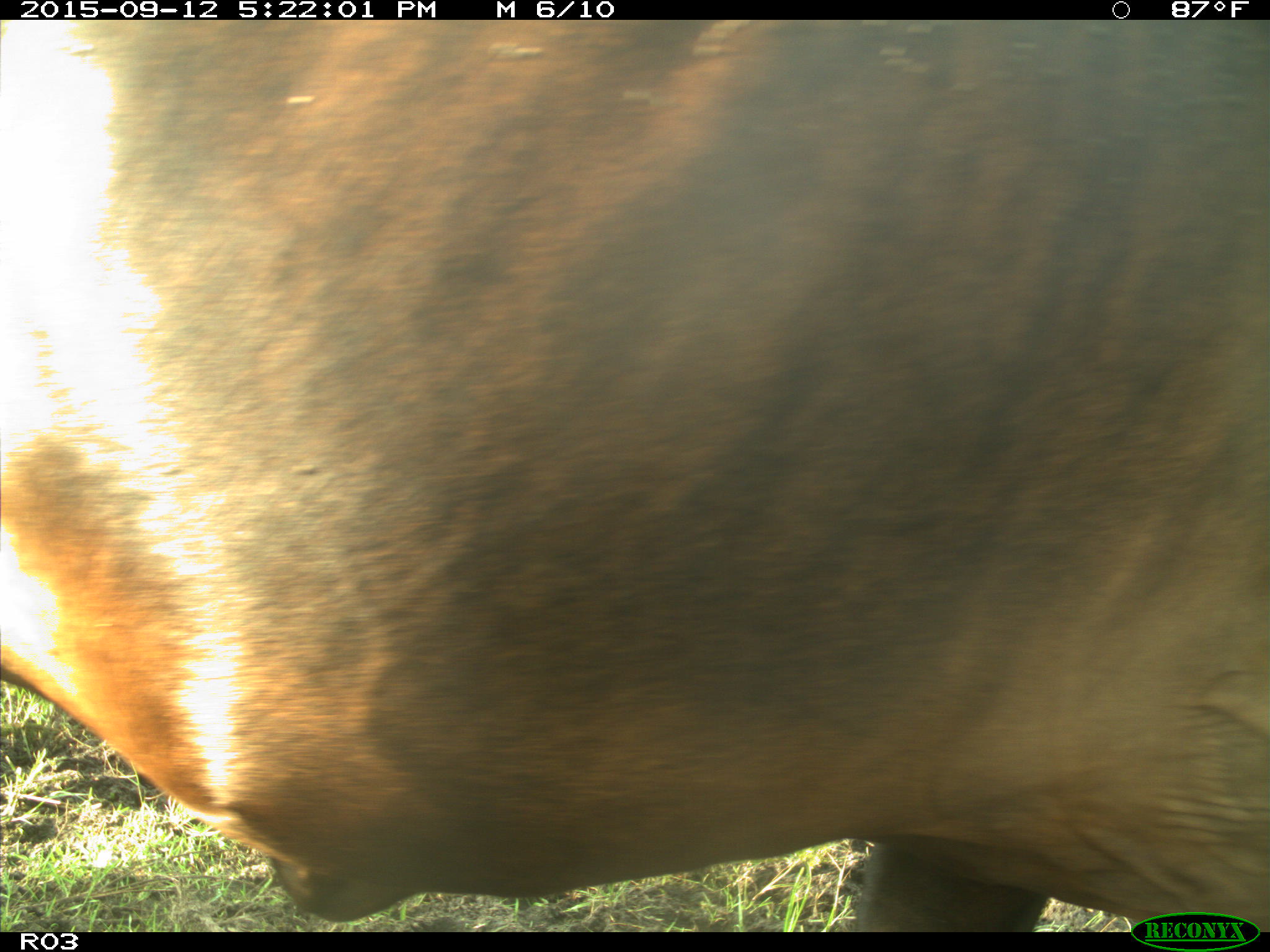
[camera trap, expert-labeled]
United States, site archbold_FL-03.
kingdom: Animalia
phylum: Chordata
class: Mammalia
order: Artiodactyla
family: Bovidae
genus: Bos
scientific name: Bos taurus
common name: domestic cow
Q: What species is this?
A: Bos taurus (domestic cow).